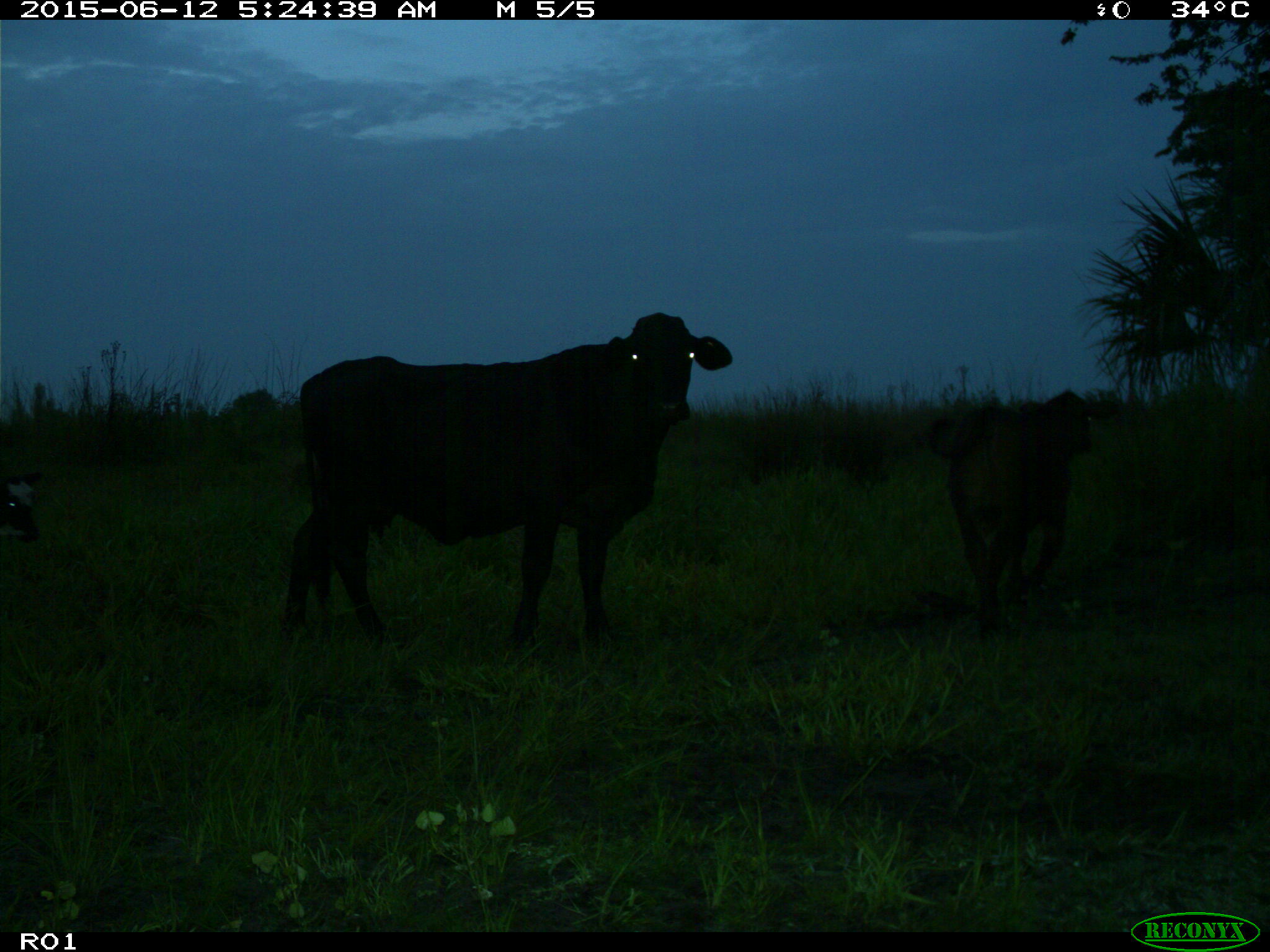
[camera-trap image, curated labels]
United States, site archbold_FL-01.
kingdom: Animalia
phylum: Chordata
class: Mammalia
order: Artiodactyla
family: Bovidae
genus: Bos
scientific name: Bos taurus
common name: domestic cow